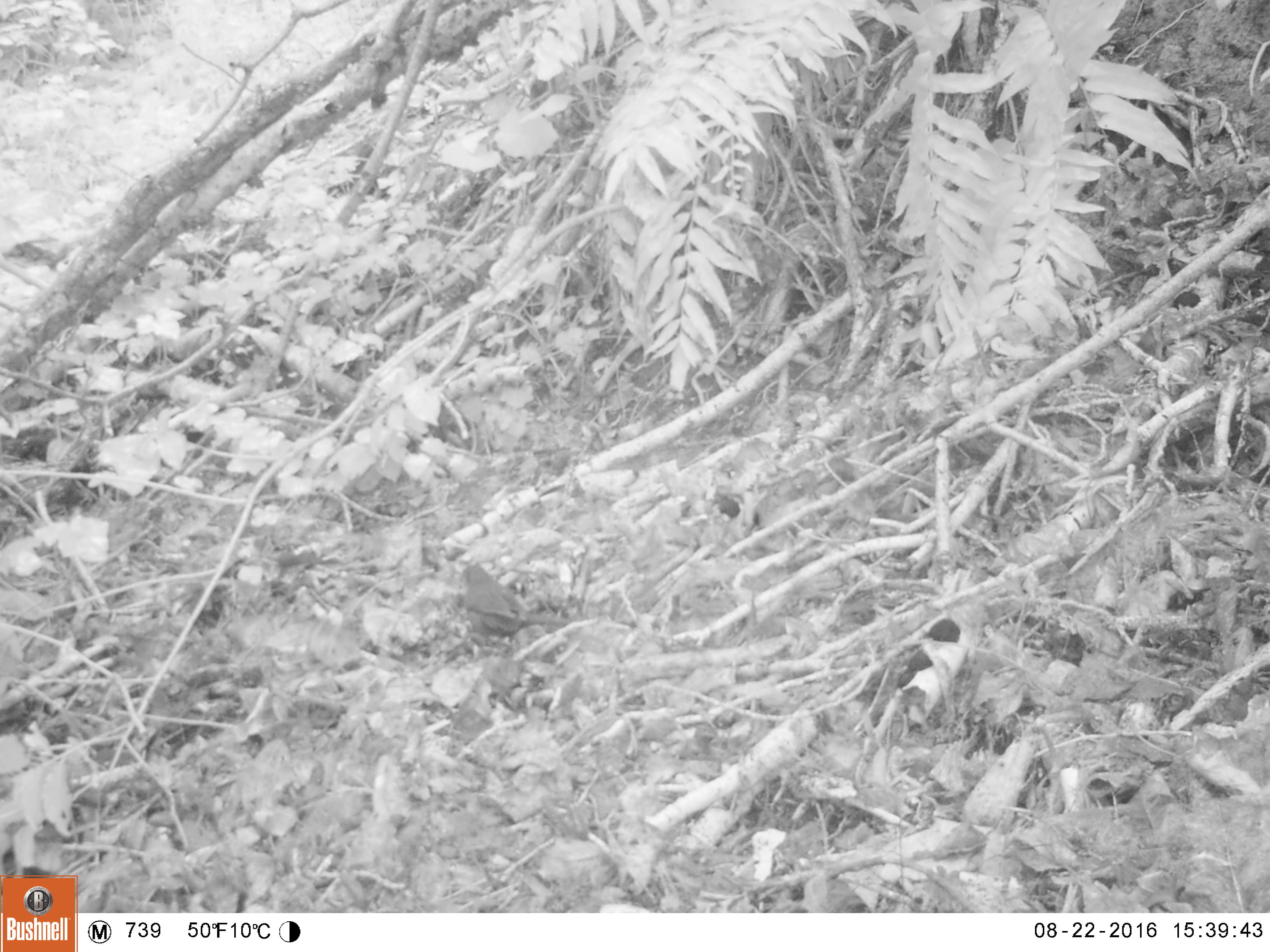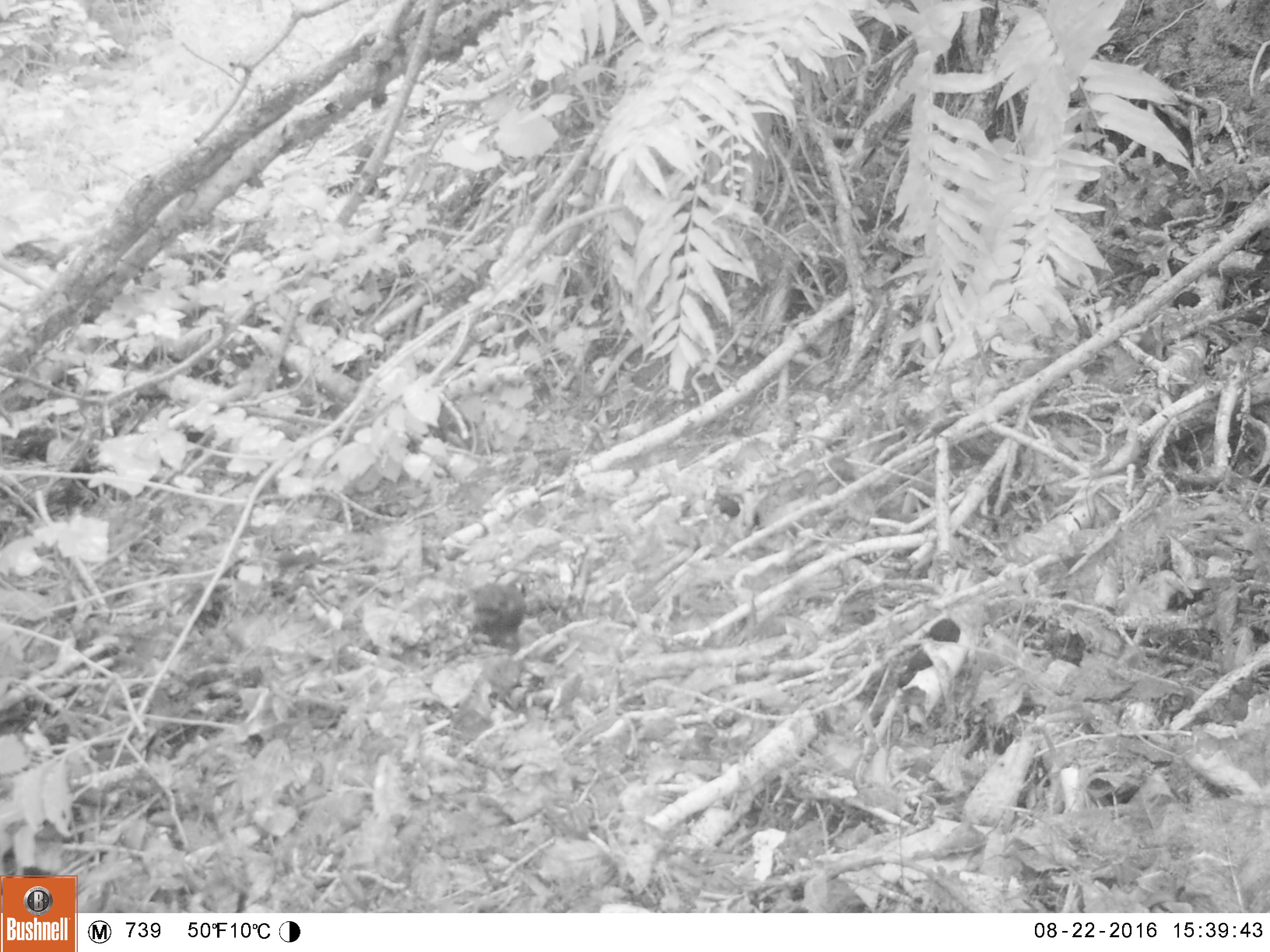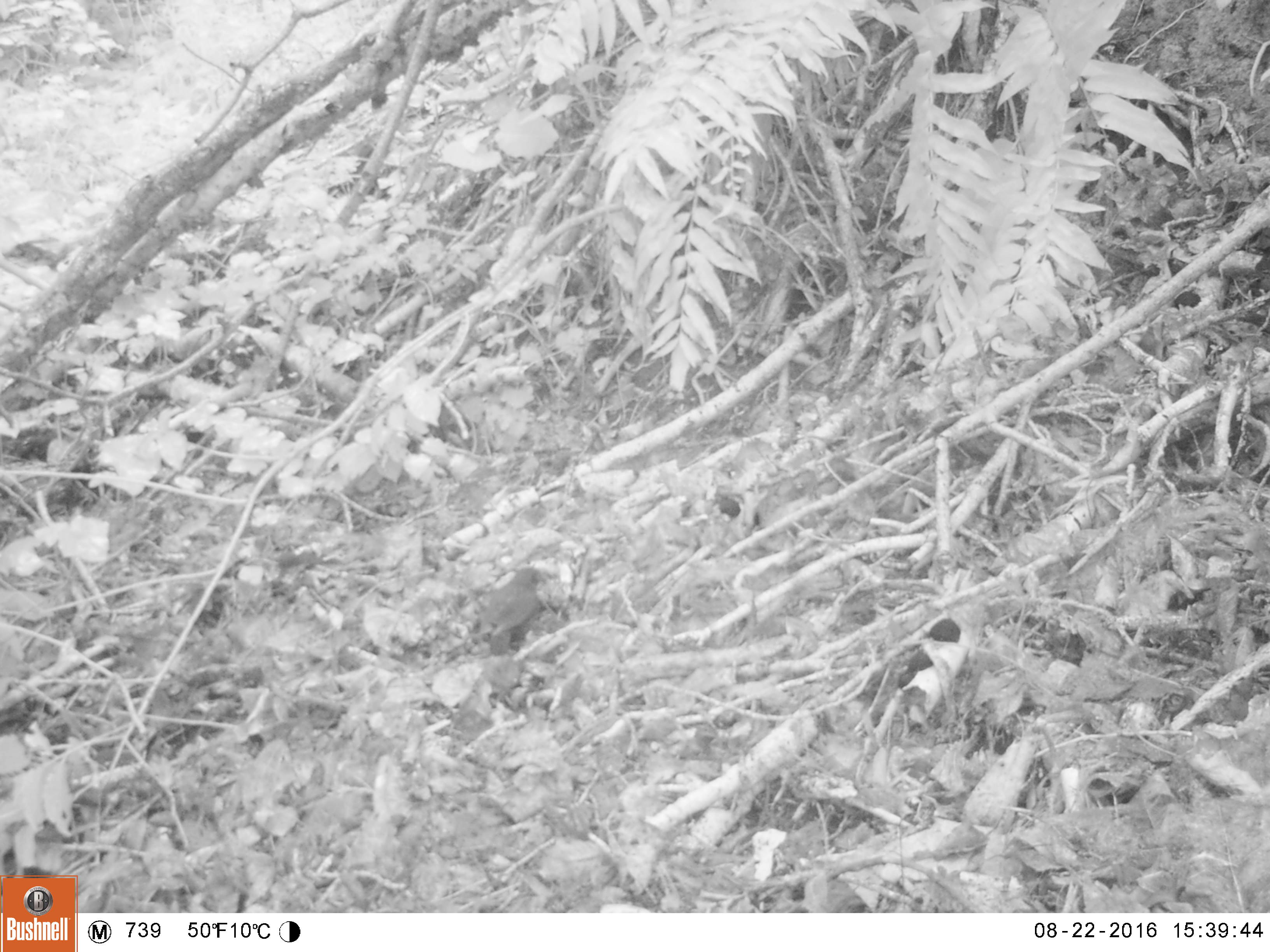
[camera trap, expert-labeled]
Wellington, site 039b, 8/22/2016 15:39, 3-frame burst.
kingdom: Animalia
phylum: Chordata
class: Aves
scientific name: Aves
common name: bird